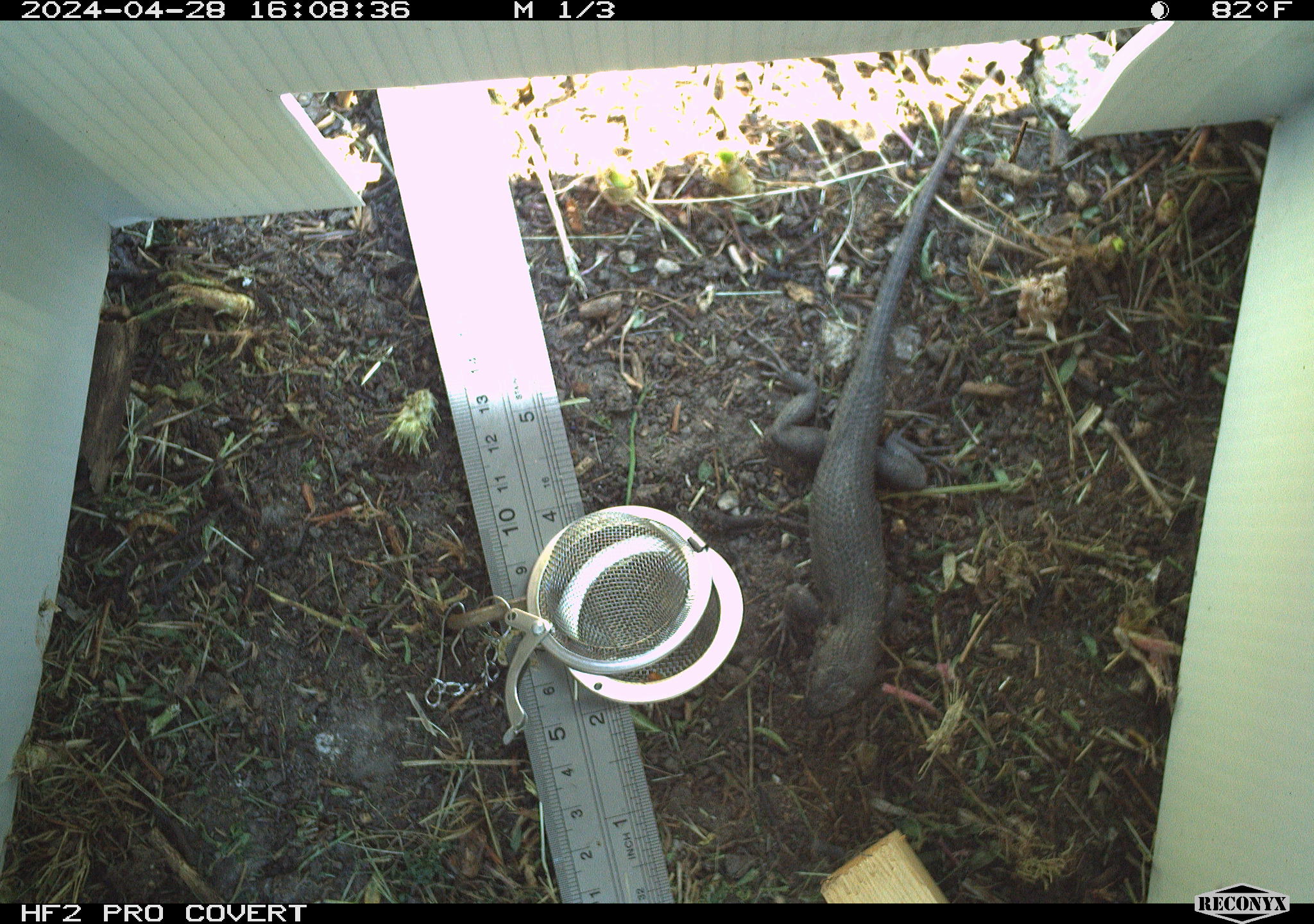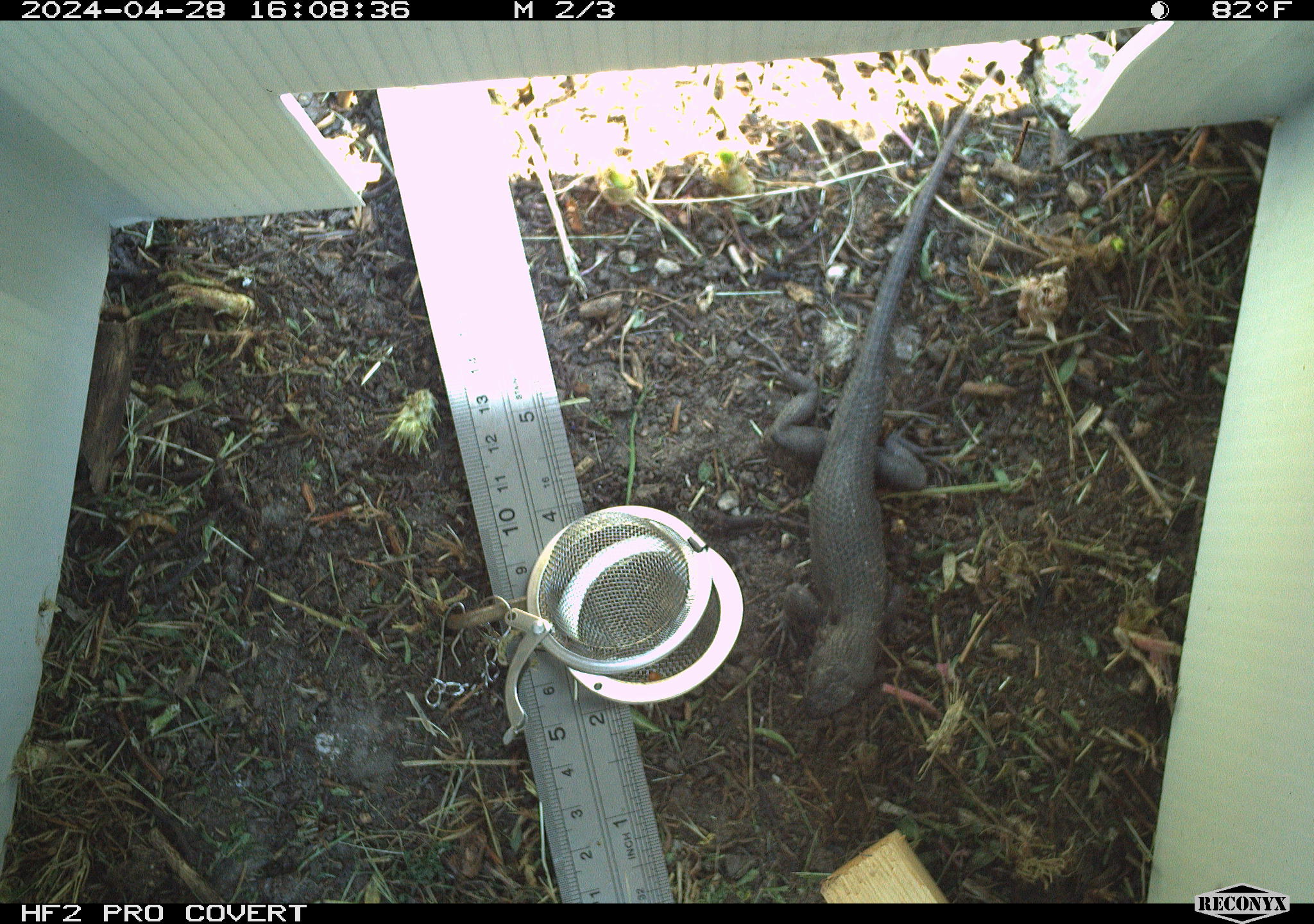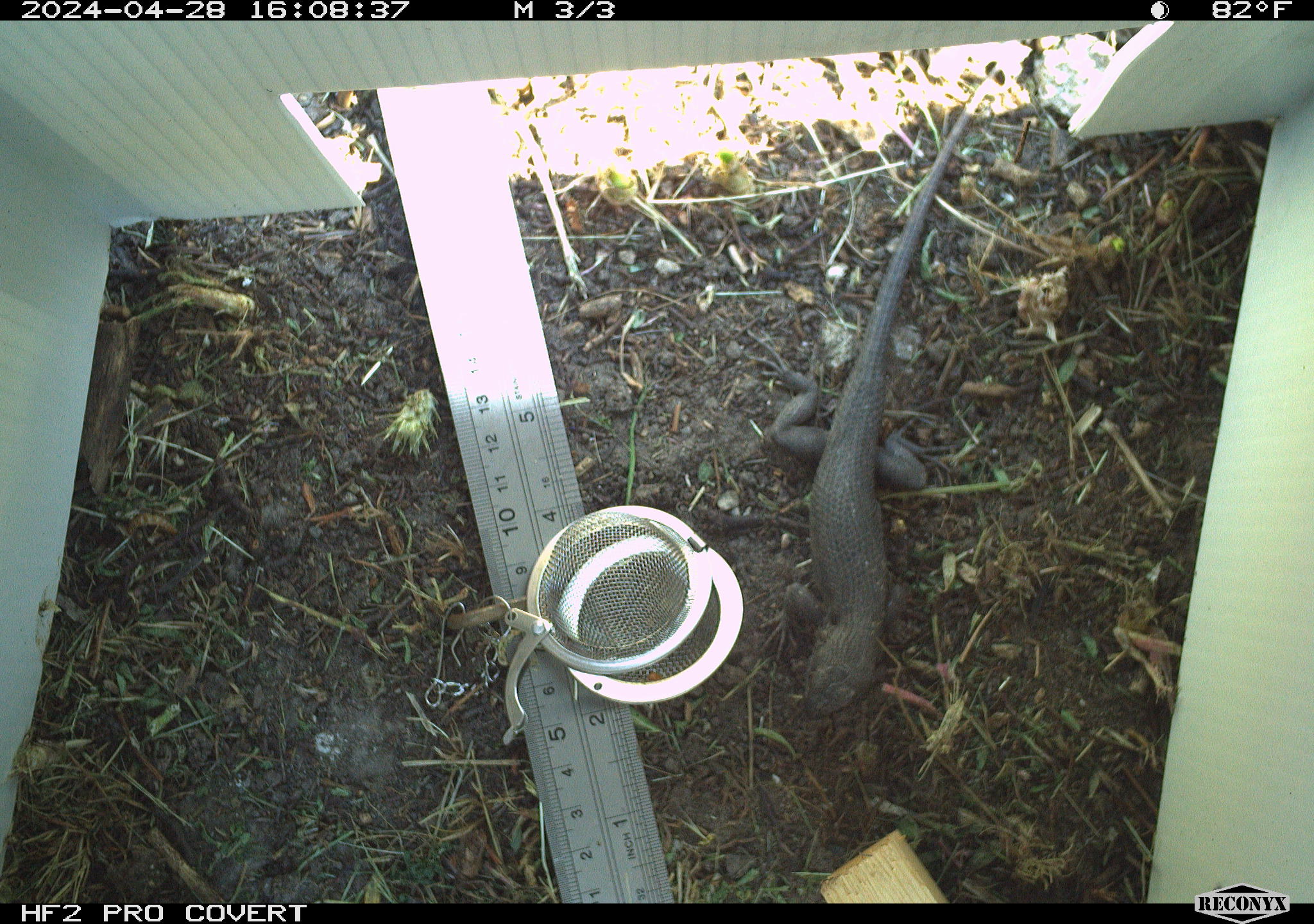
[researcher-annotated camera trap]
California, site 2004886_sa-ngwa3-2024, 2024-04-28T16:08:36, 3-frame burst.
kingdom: Animalia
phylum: Chordata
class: Reptilia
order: Squamata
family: Phrynosomatidae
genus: Sceloporus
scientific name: Sceloporus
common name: spiny lizards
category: sceloporus species